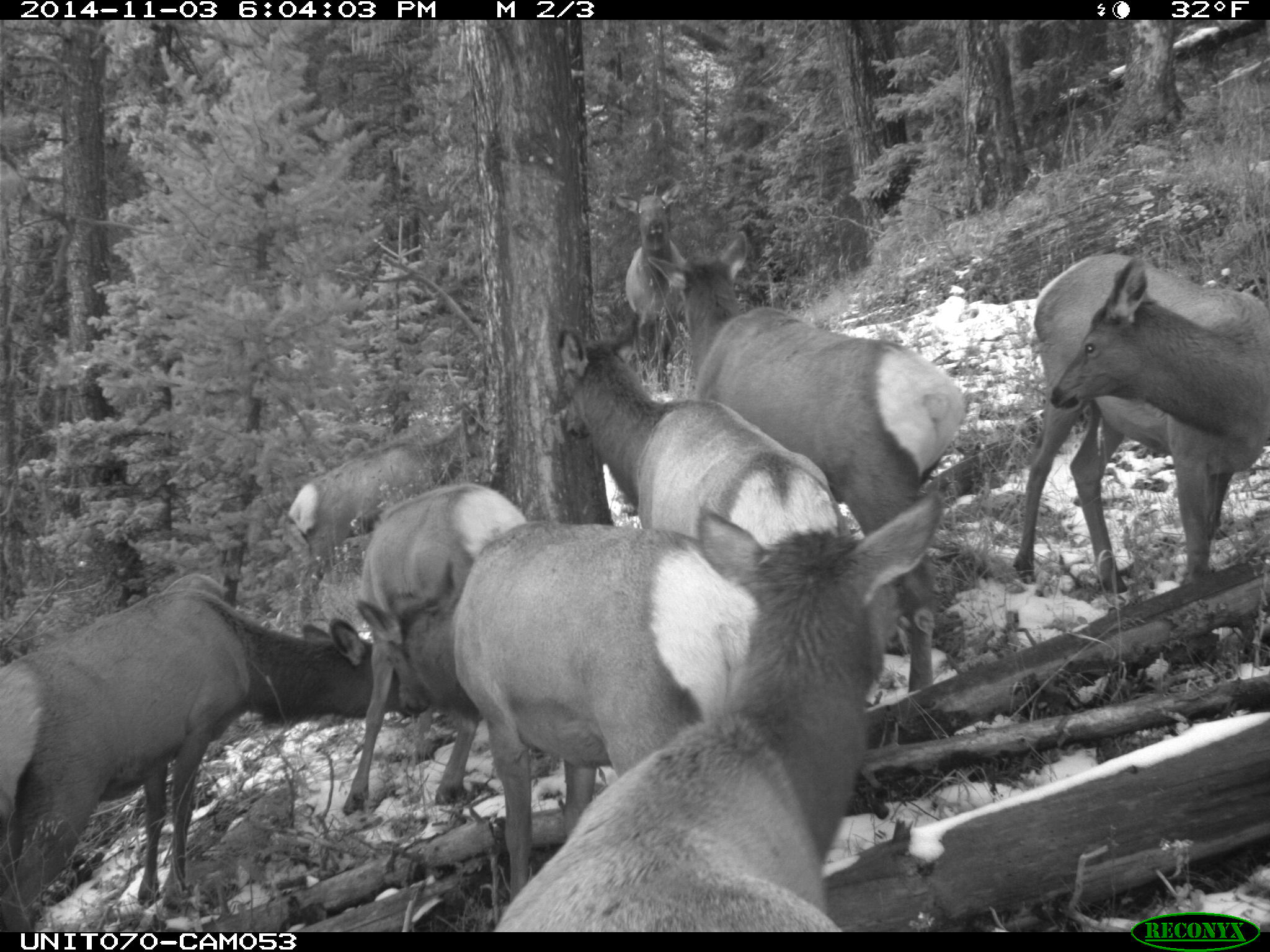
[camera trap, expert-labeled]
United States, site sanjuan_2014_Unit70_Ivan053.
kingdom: Animalia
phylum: Chordata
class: Mammalia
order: Artiodactyla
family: Cervidae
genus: Cervus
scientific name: Cervus elaphus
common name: red deer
Cervus elaphus (red deer).